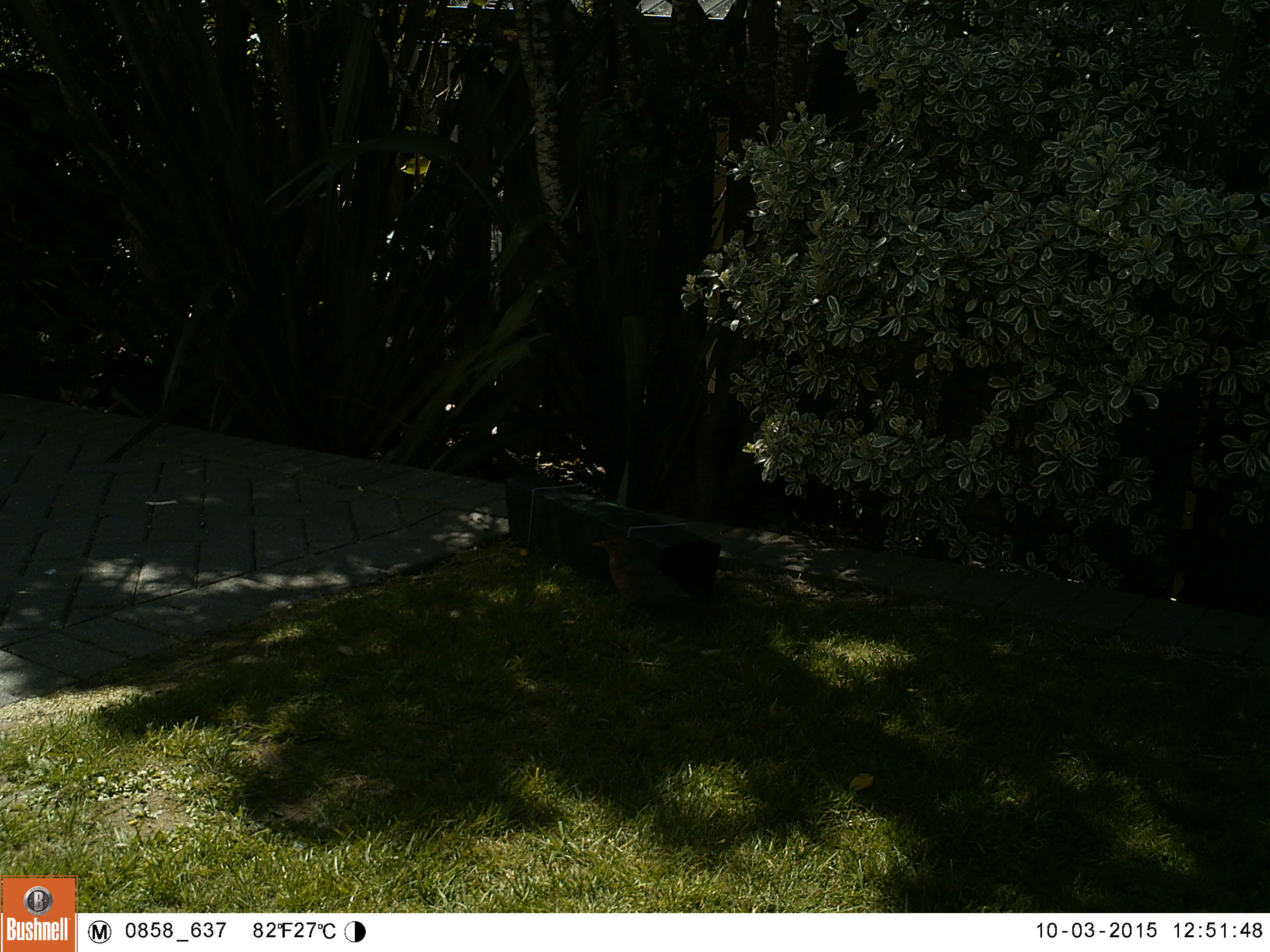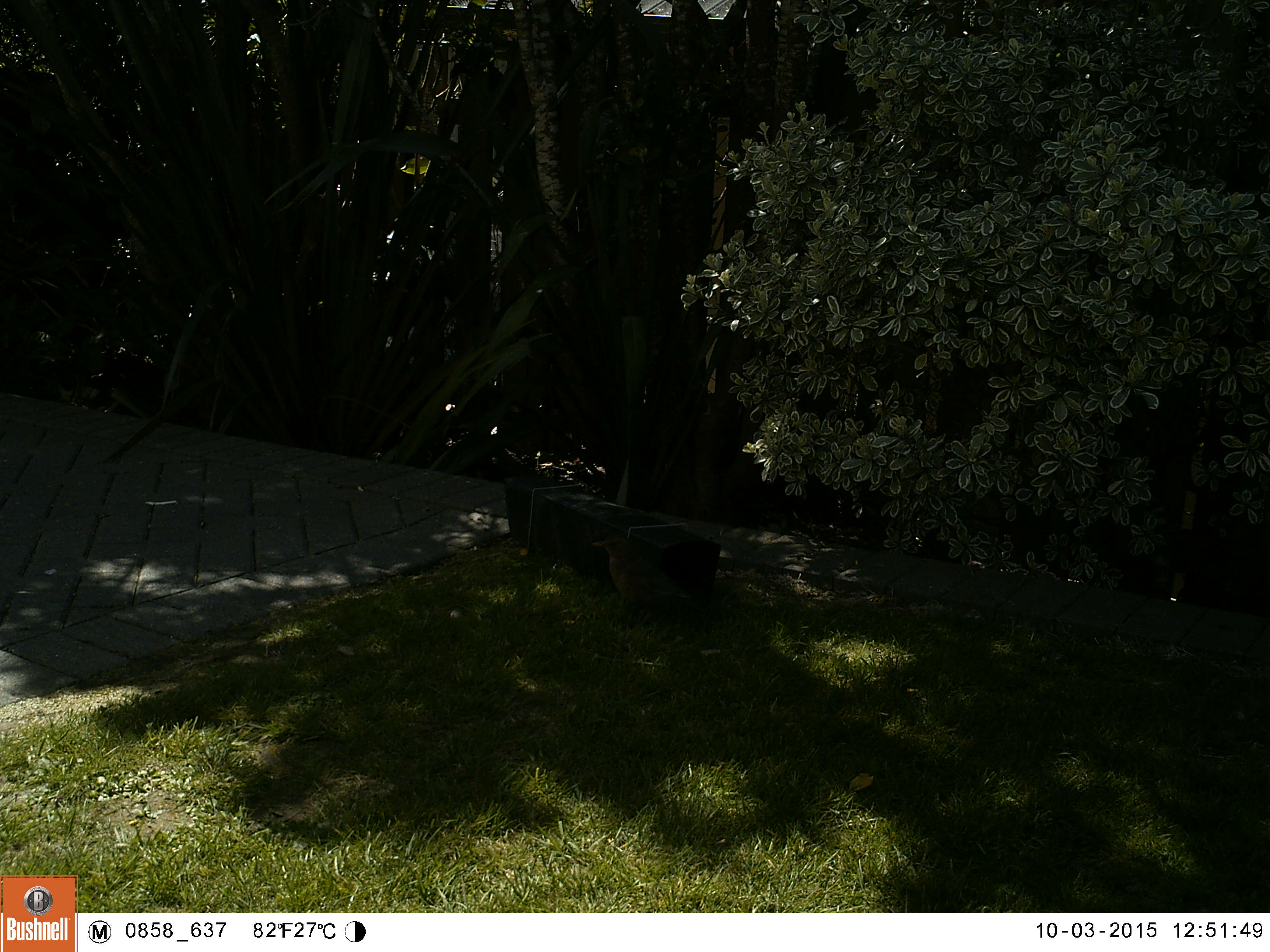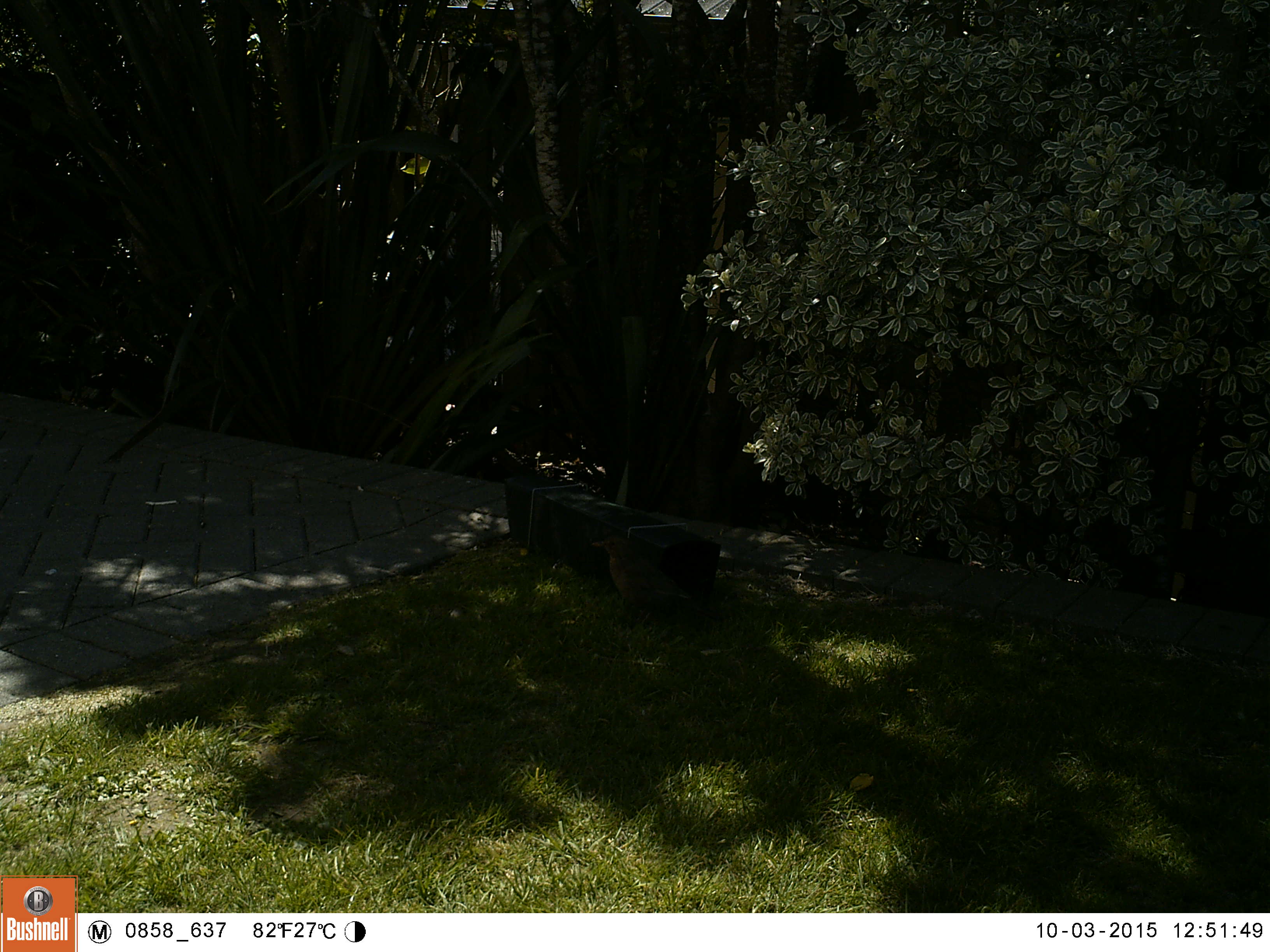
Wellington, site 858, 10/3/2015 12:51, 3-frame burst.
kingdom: Animalia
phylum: Chordata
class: Aves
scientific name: Aves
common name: bird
Bird (Aves).